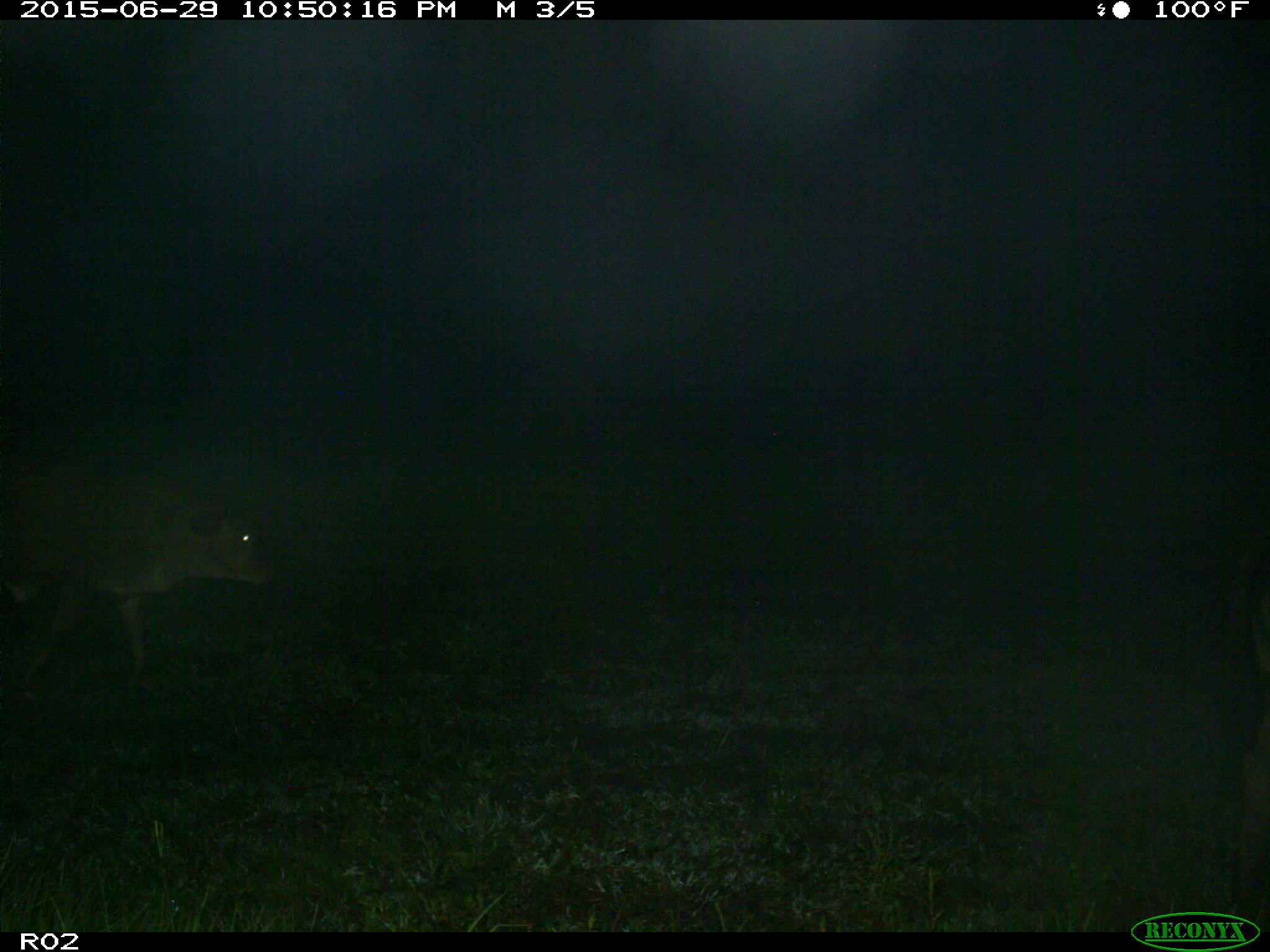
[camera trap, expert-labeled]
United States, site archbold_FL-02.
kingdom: Animalia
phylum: Chordata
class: Mammalia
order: Artiodactyla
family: Bovidae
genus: Bos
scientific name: Bos taurus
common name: domestic cow